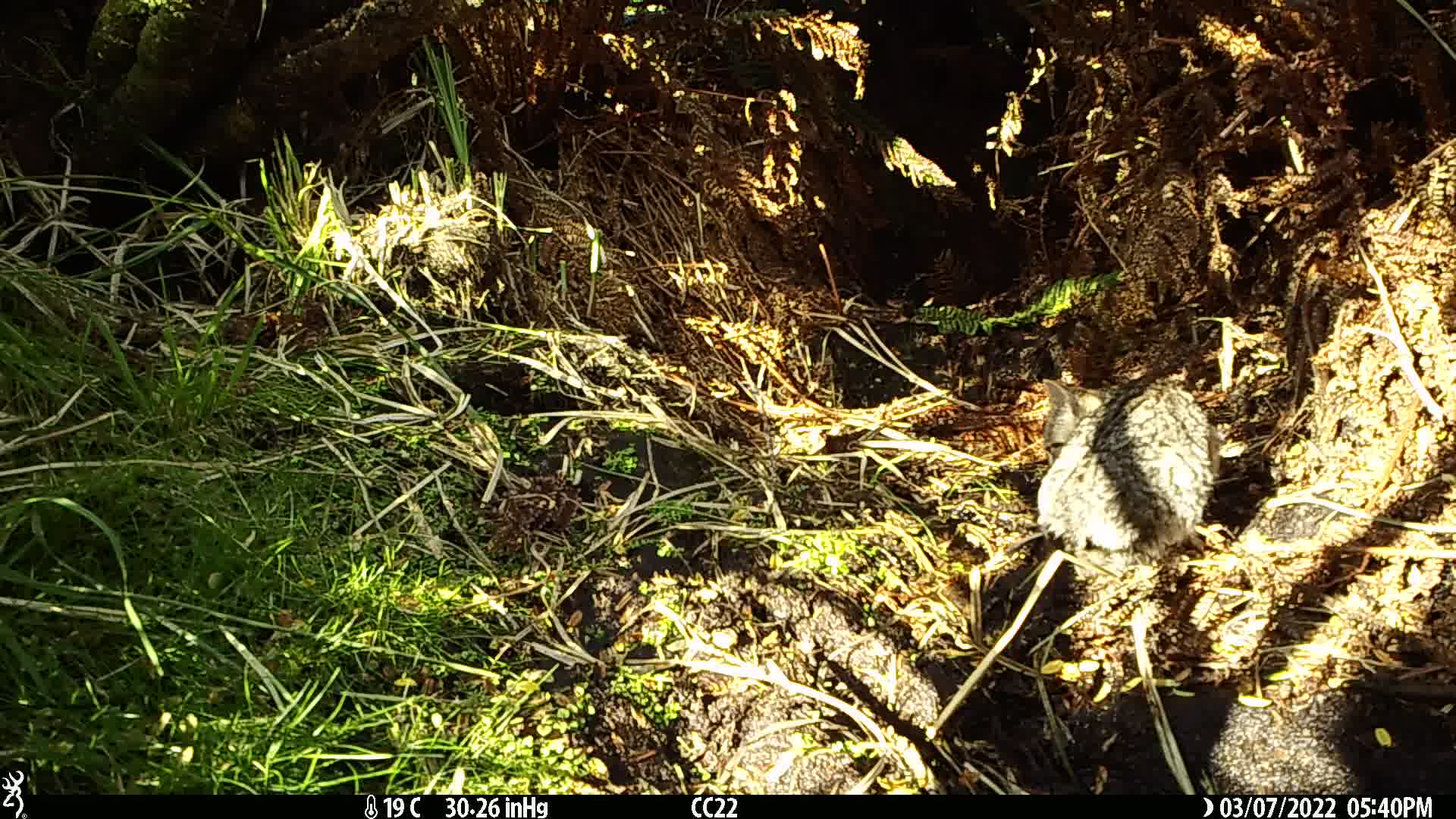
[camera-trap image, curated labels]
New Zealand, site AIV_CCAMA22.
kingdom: Animalia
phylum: Chordata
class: Mammalia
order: Carnivora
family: Felidae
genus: Felis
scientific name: Felis catus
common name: domestic cat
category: cat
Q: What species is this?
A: Cat (domestic cat) (Felis catus).